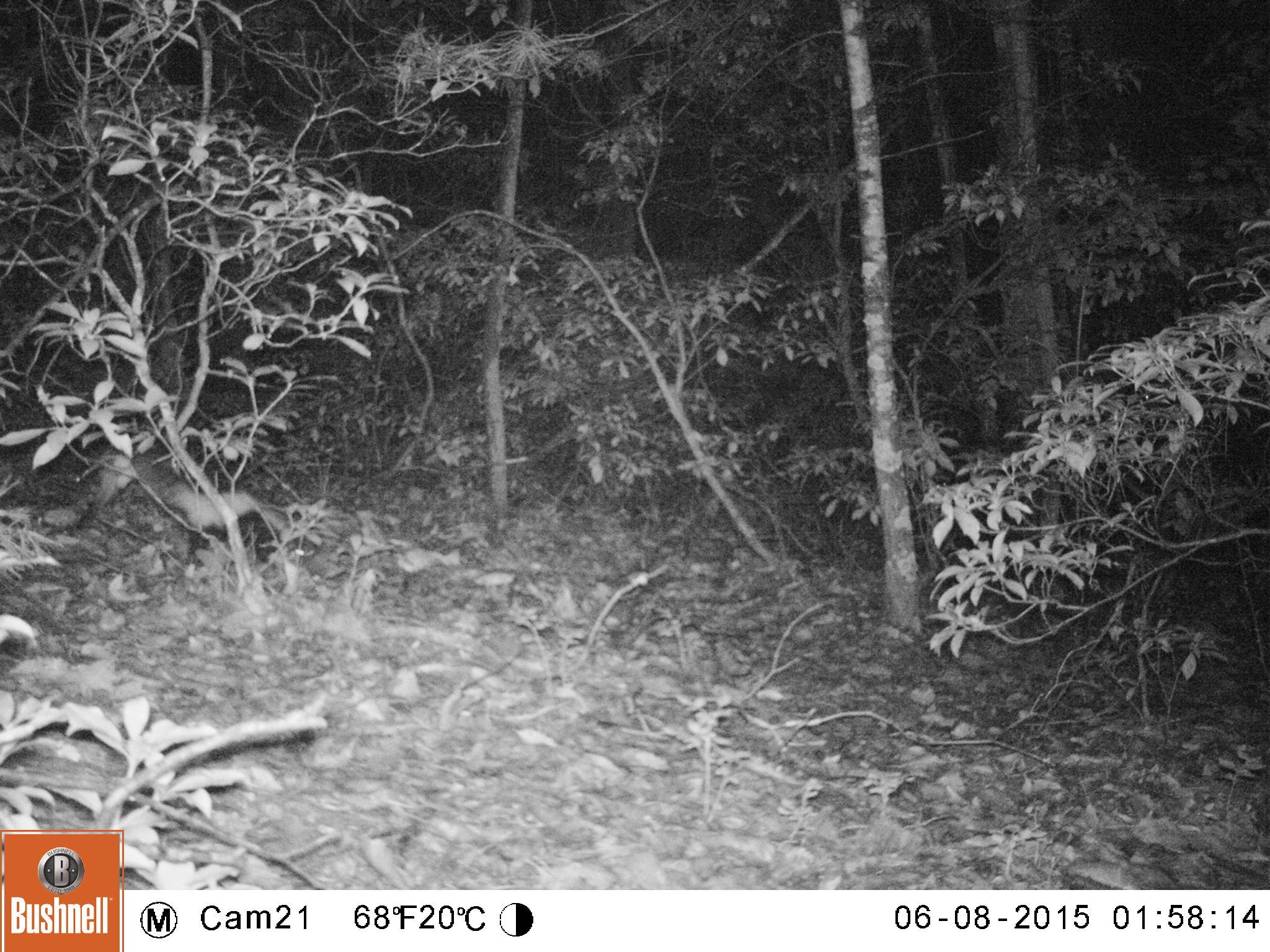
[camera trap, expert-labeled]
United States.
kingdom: Animalia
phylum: Chordata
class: Mammalia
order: Carnivora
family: Mephitidae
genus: Mephitis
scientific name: Mephitis mephitis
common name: striped skunk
Striped Skunk (Mephitis mephitis).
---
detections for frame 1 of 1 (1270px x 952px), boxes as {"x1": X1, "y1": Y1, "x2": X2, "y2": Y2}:
Striped Skunk: {"x1": 98, "y1": 442, "x2": 287, "y2": 564}